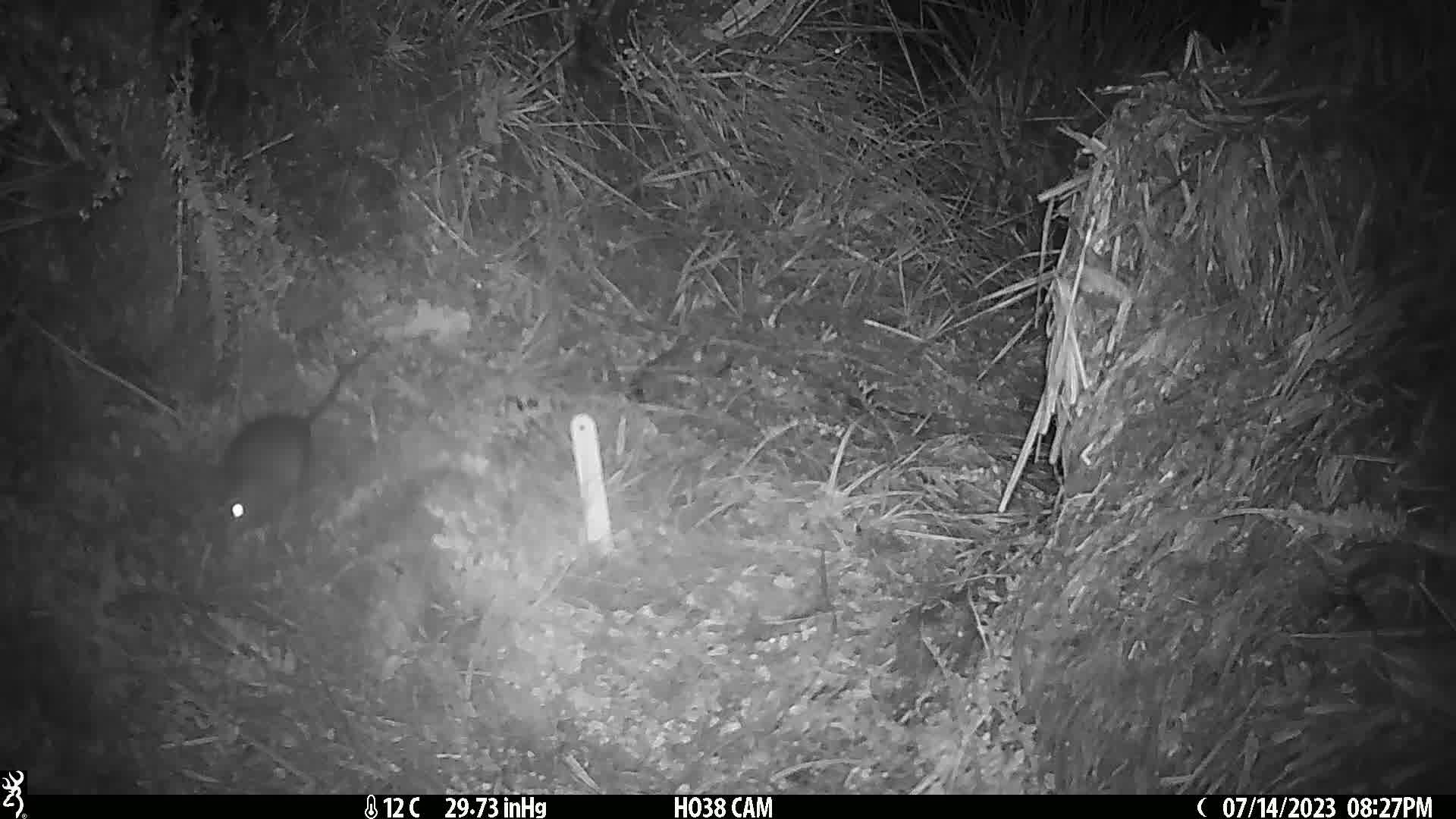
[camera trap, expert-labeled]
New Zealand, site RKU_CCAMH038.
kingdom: Animalia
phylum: Chordata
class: Mammalia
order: Rodentia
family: Muridae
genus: Rattus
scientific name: Rattus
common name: rat